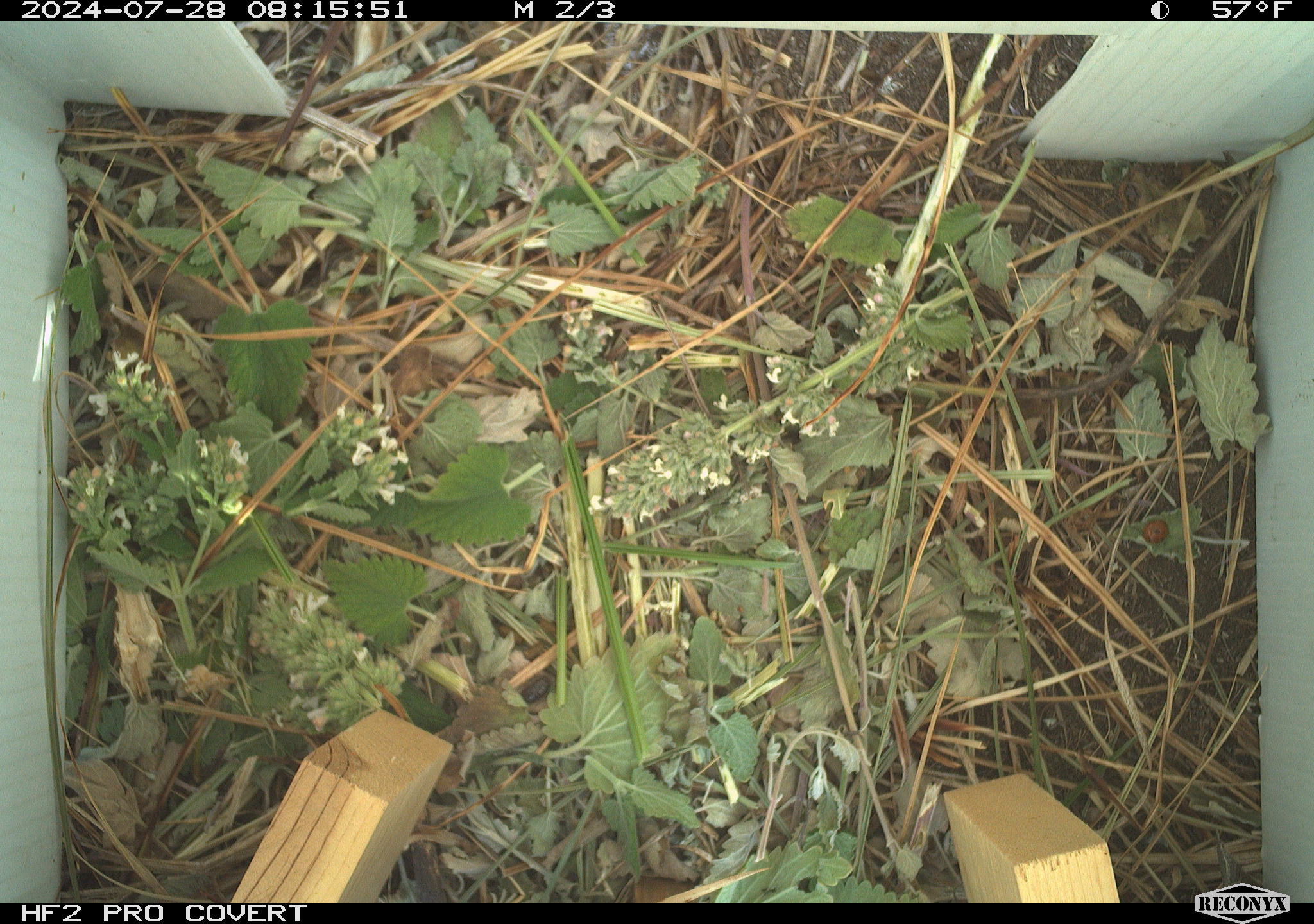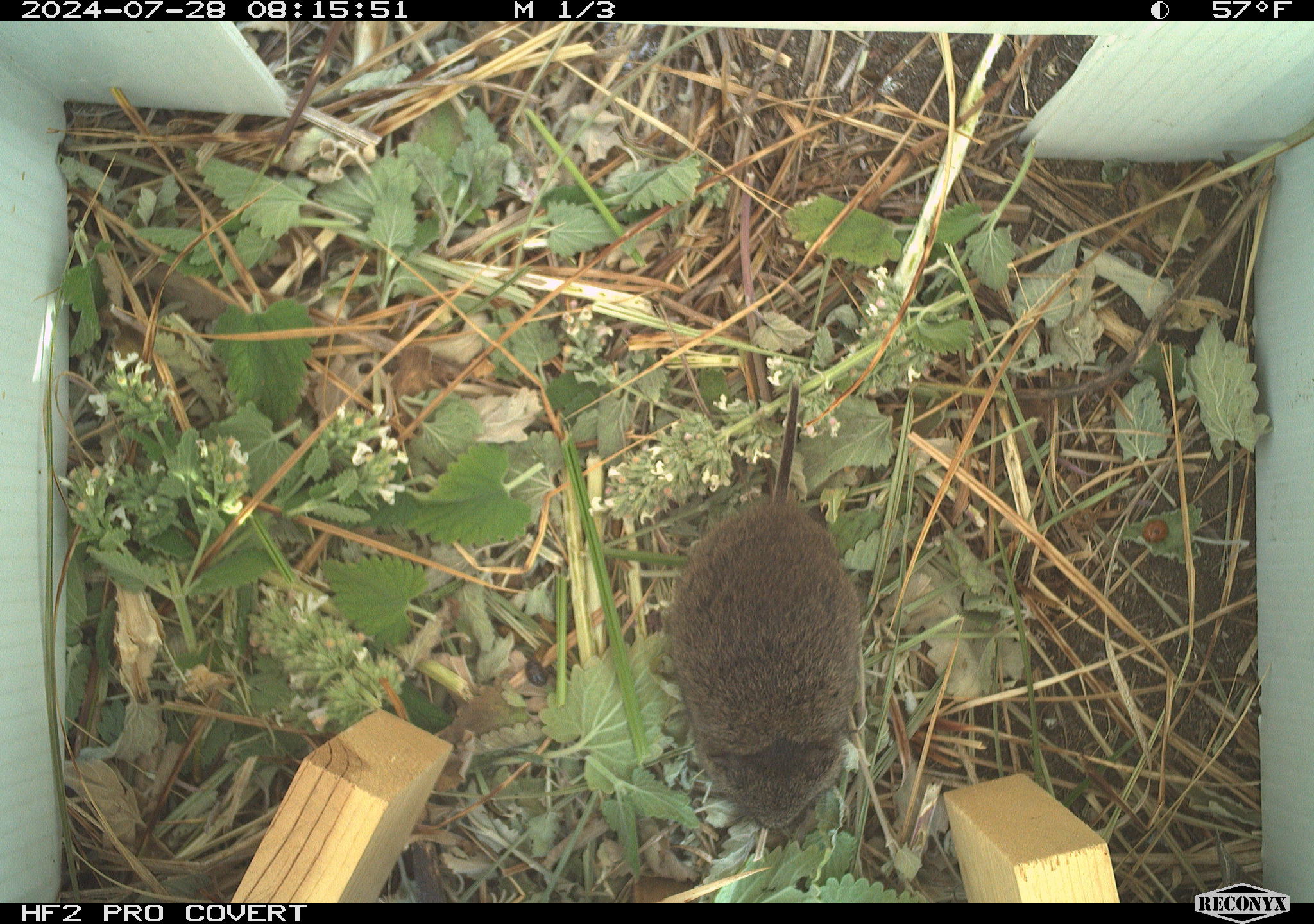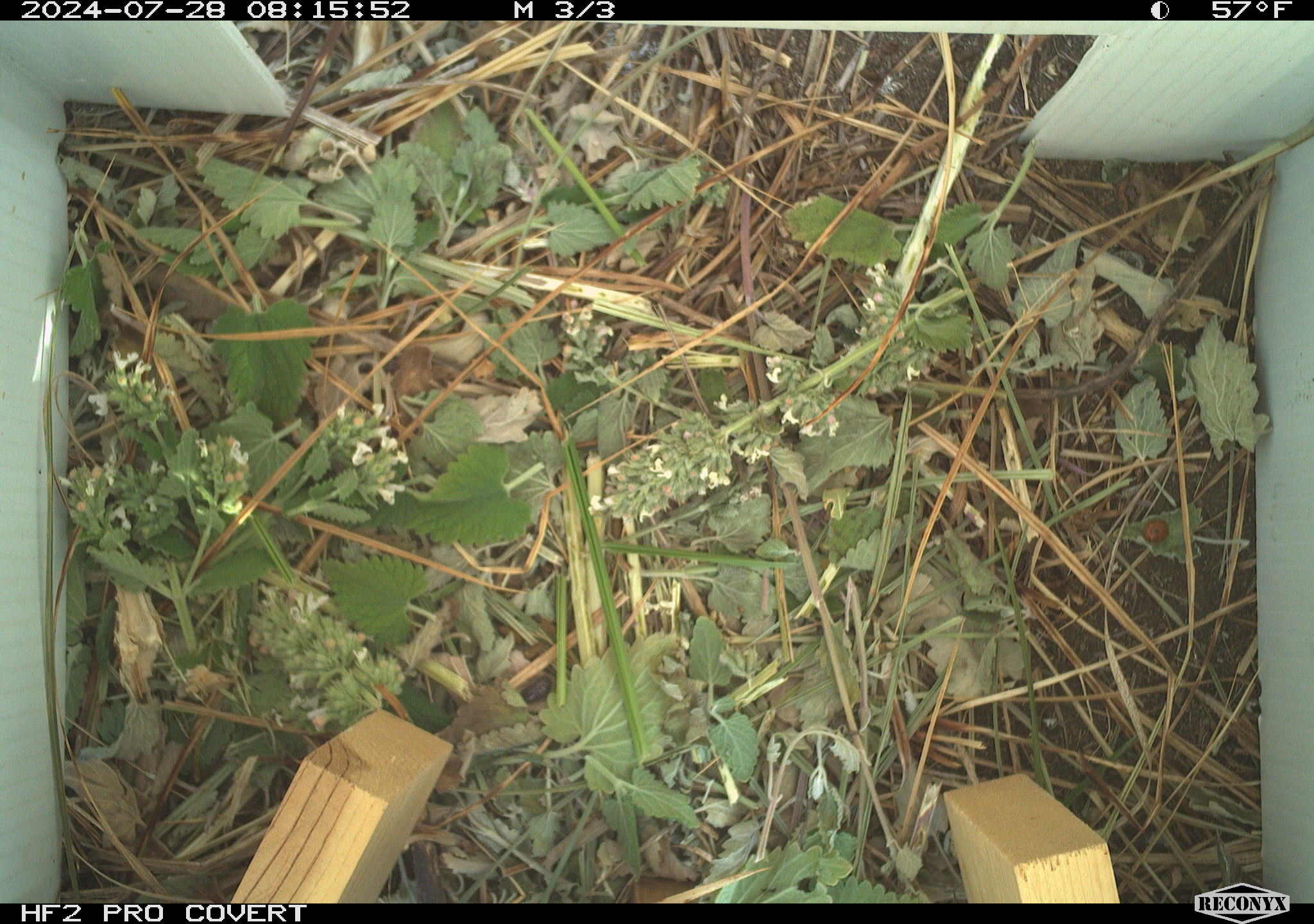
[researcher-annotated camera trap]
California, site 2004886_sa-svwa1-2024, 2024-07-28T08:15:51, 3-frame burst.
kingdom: Animalia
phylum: Chordata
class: Mammalia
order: Rodentia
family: Cricetidae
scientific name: Arvicolinae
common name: voles, lemmings, and muskrats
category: arvicolinae subfamily